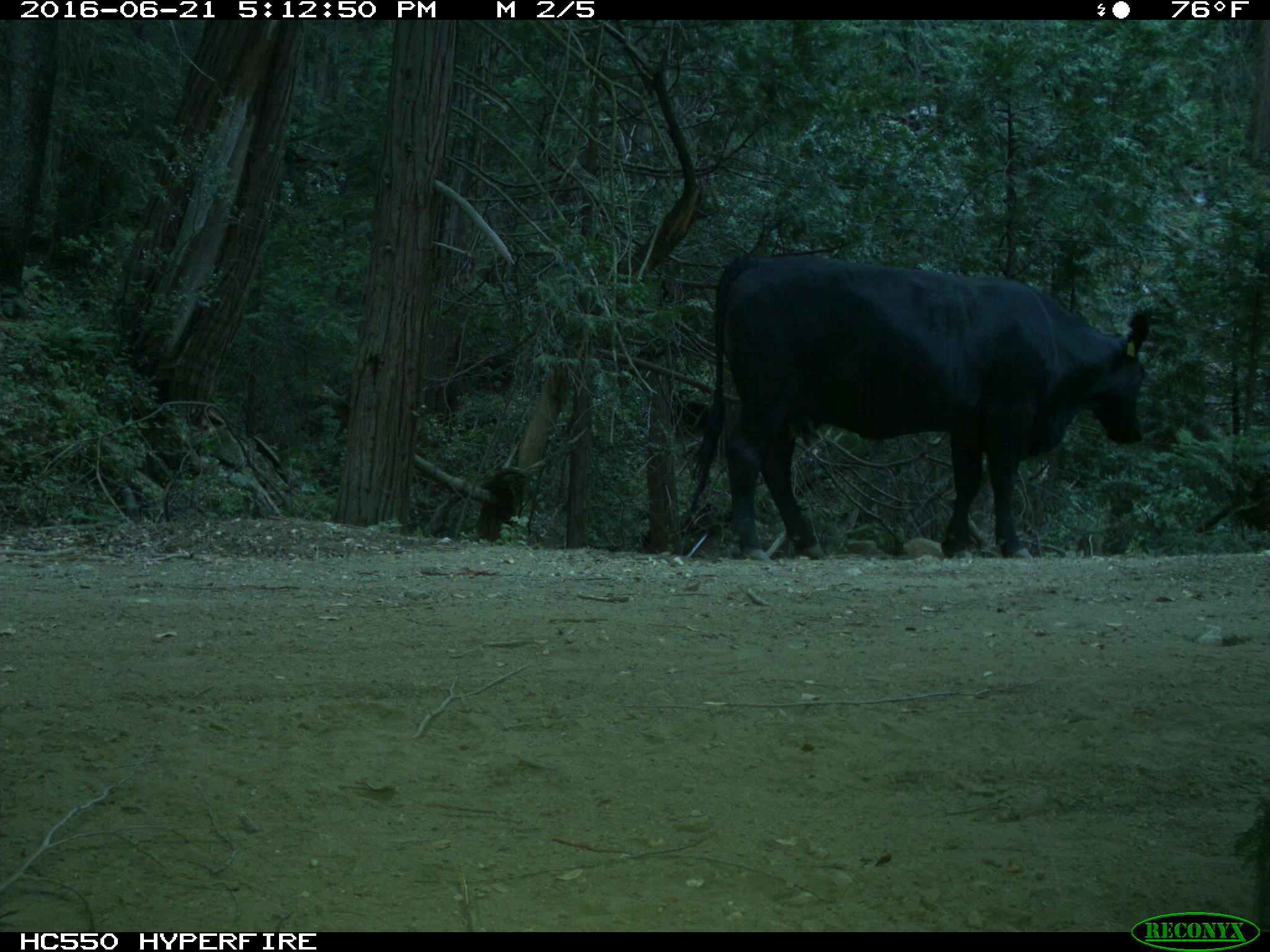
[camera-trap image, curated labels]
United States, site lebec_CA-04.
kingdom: Animalia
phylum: Chordata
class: Mammalia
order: Artiodactyla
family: Bovidae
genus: Bos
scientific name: Bos taurus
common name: domestic cow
Bos taurus (domestic cow).